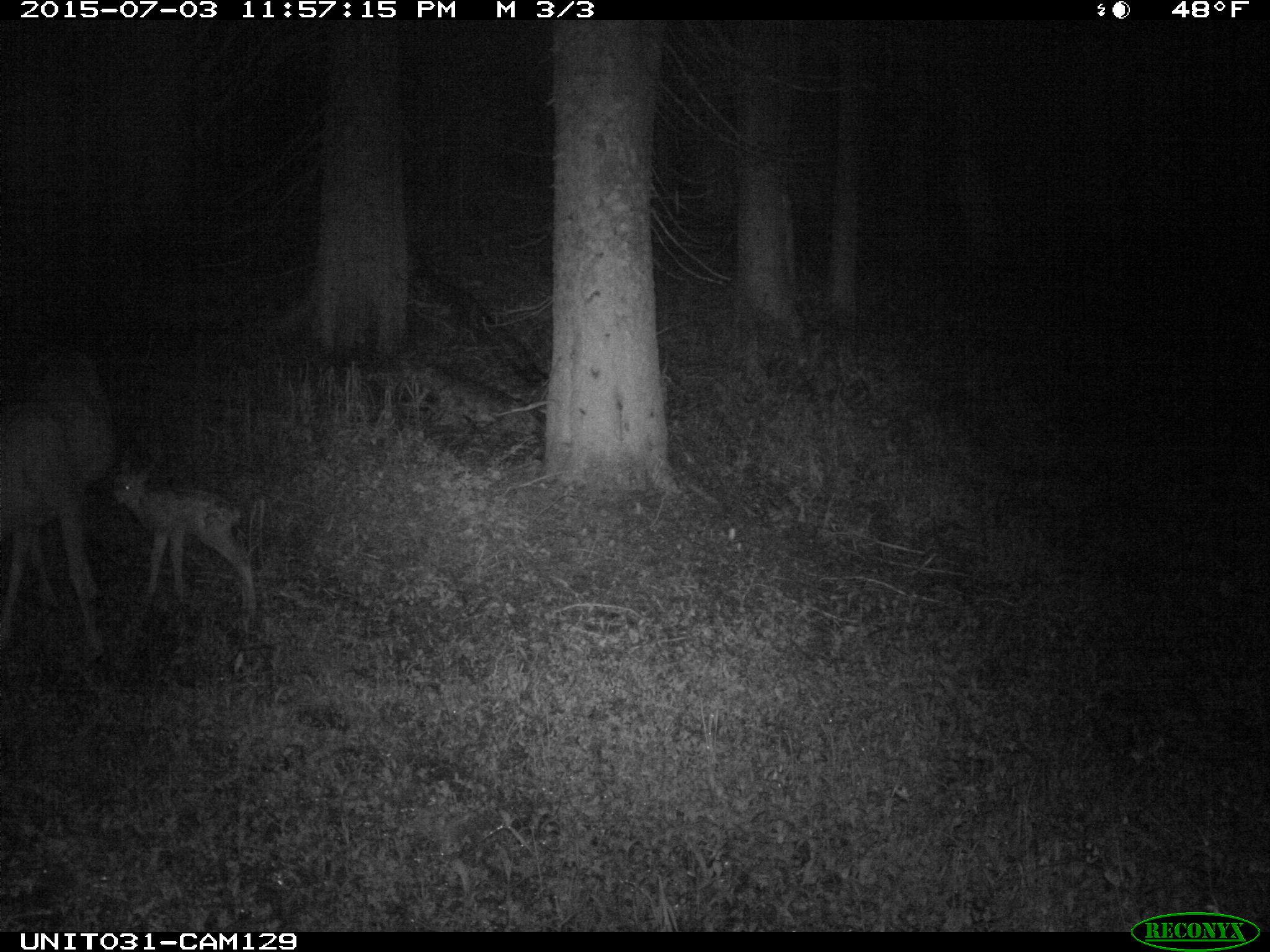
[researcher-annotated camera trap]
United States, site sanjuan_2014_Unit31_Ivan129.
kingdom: Animalia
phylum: Chordata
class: Mammalia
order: Artiodactyla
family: Cervidae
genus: Odocoileus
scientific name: Odocoileus hemionus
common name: mule deer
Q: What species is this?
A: Odocoileus hemionus (mule deer).